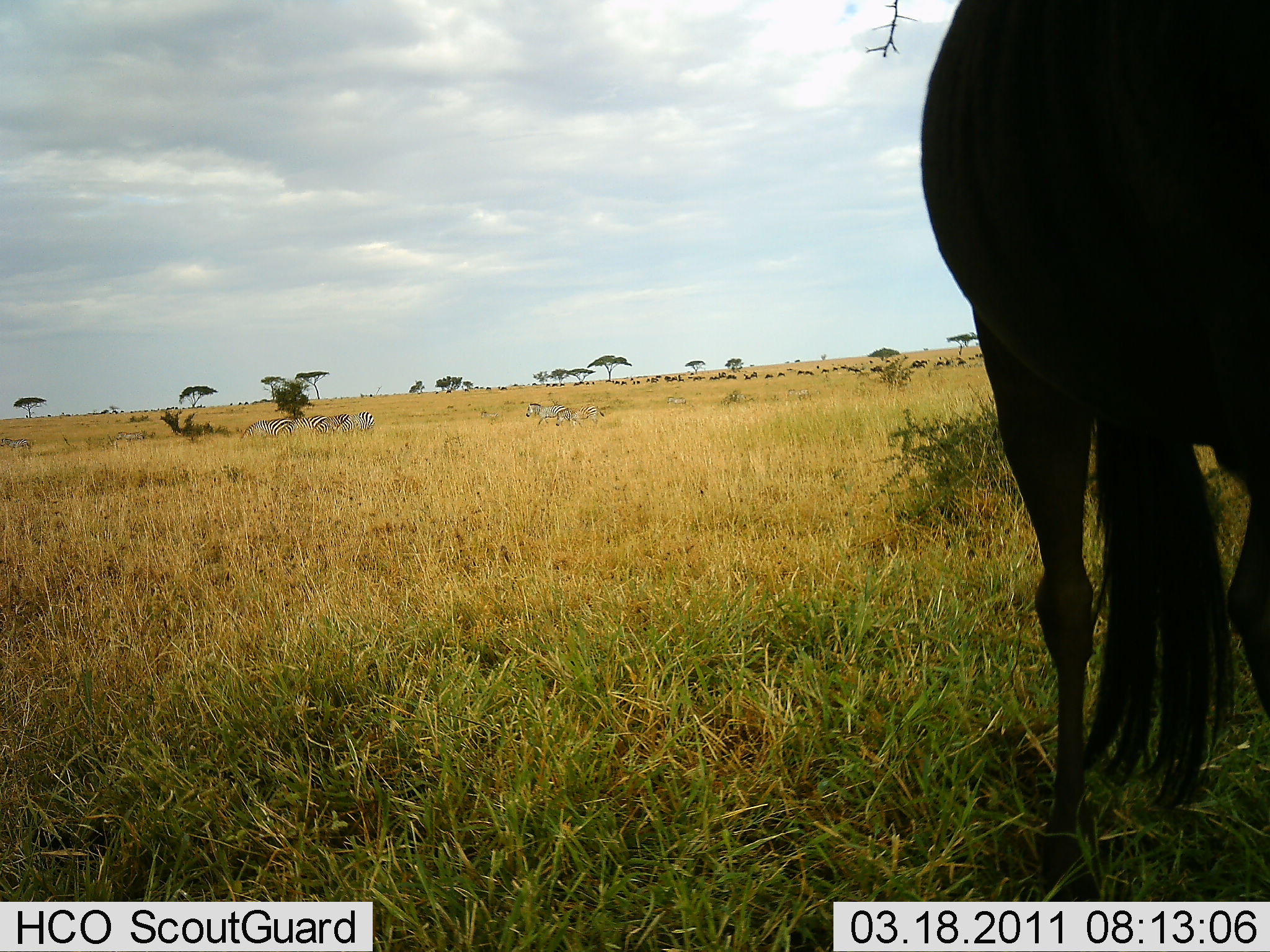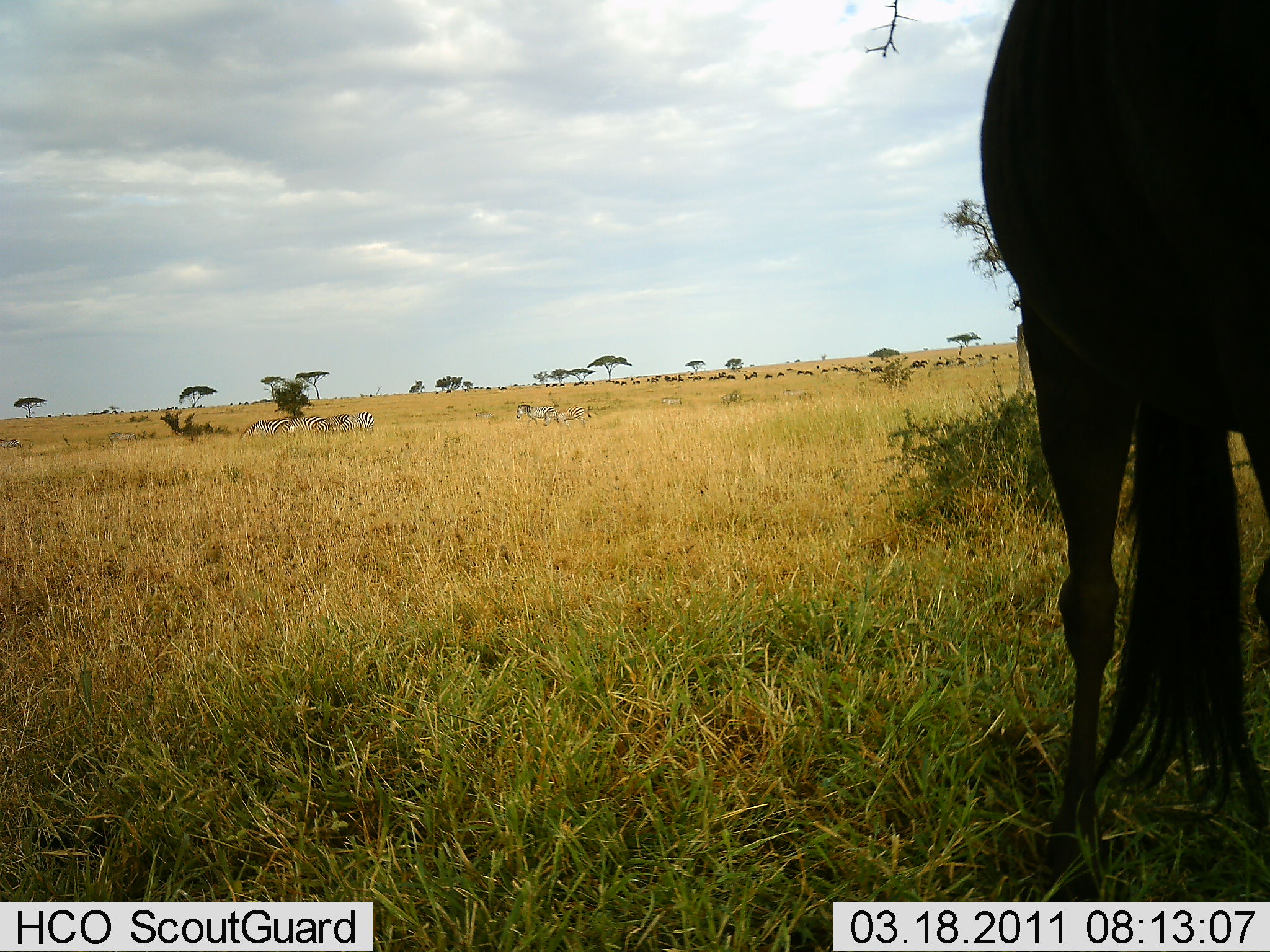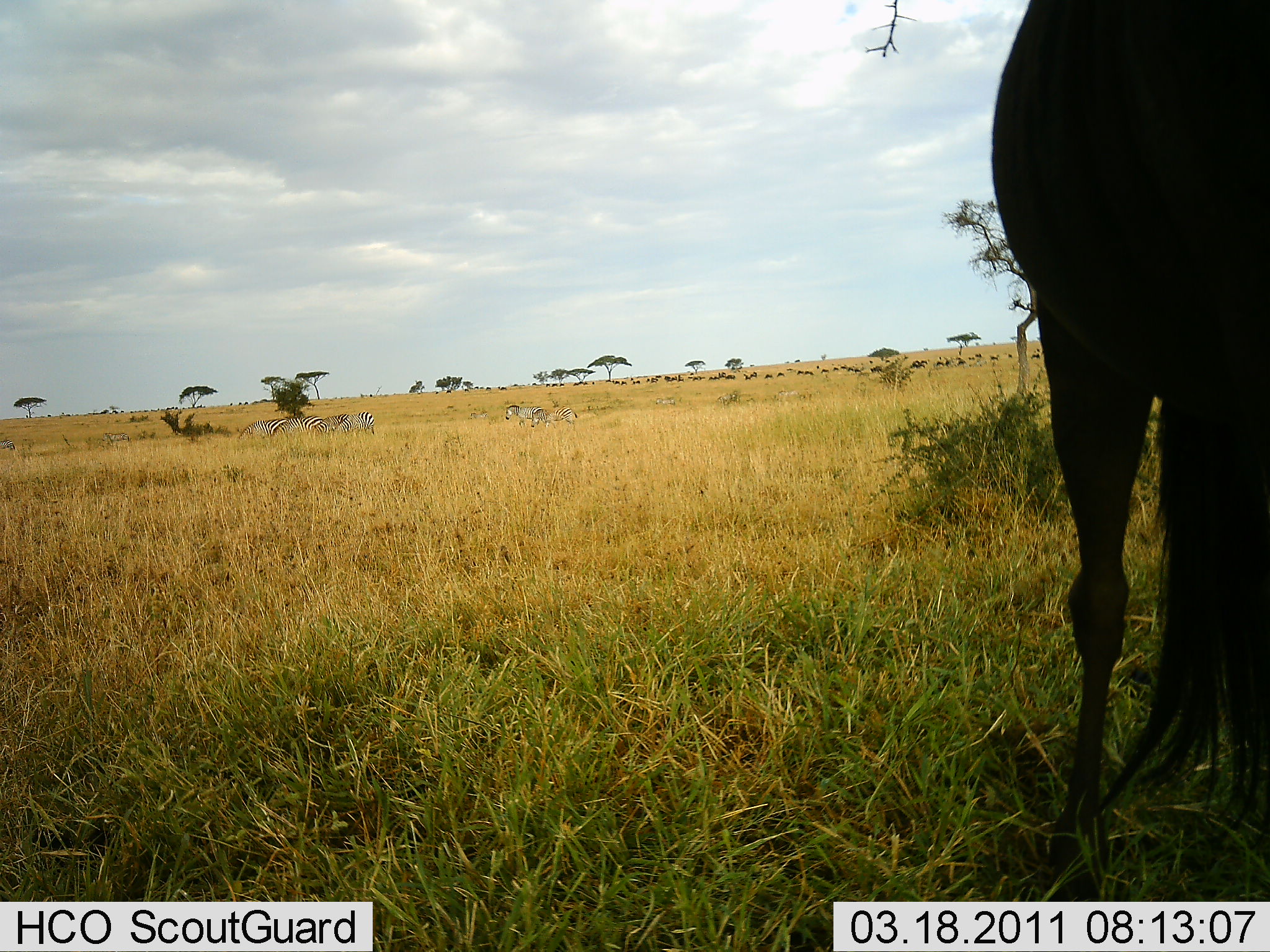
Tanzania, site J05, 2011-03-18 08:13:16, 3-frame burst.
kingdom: Animalia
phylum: Chordata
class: Mammalia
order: Artiodactyla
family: Bovidae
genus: Connochaetes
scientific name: Connochaetes taurinus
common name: blue wildebeest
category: wildebeest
Wildebeest (blue wildebeest) (Connochaetes taurinus), count 1. Behavior (volunteer vote fractions): standing 88%, resting 6%, moving 19%, interacting 0%. Young present (vote fraction): 0%. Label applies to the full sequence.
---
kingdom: Animalia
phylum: Chordata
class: Mammalia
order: Perissodactyla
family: Equidae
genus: Equus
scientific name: Equus quagga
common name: plains zebra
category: zebra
Zebra (plains zebra) (Equus quagga), count 6. Behavior (volunteer vote fractions): standing 67%, resting 6%, moving 61%, interacting 0%. Young present (vote fraction): 0%. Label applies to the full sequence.